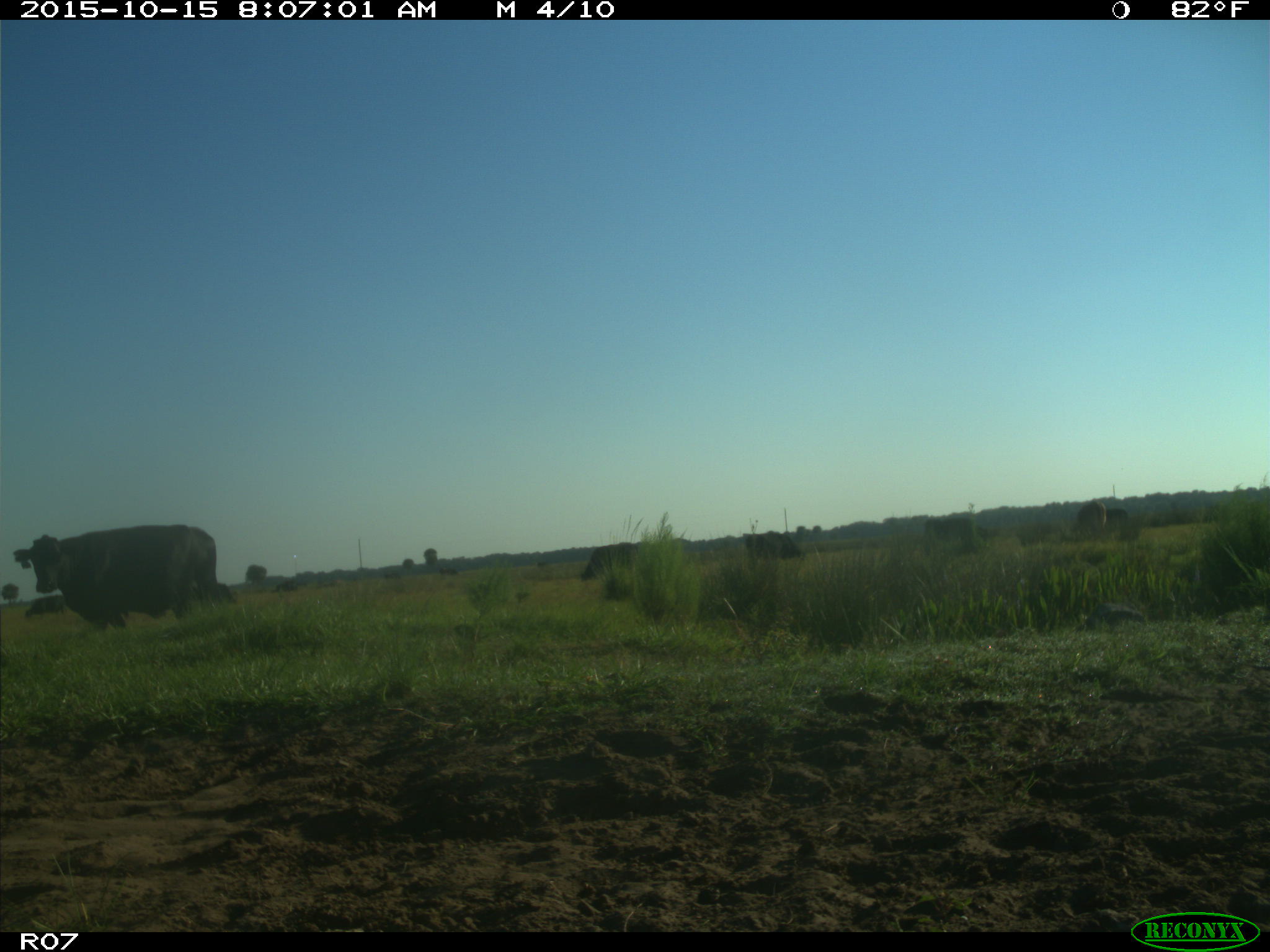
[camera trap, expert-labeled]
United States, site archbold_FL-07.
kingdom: Animalia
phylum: Chordata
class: Mammalia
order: Artiodactyla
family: Bovidae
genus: Bos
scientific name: Bos taurus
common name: domestic cow